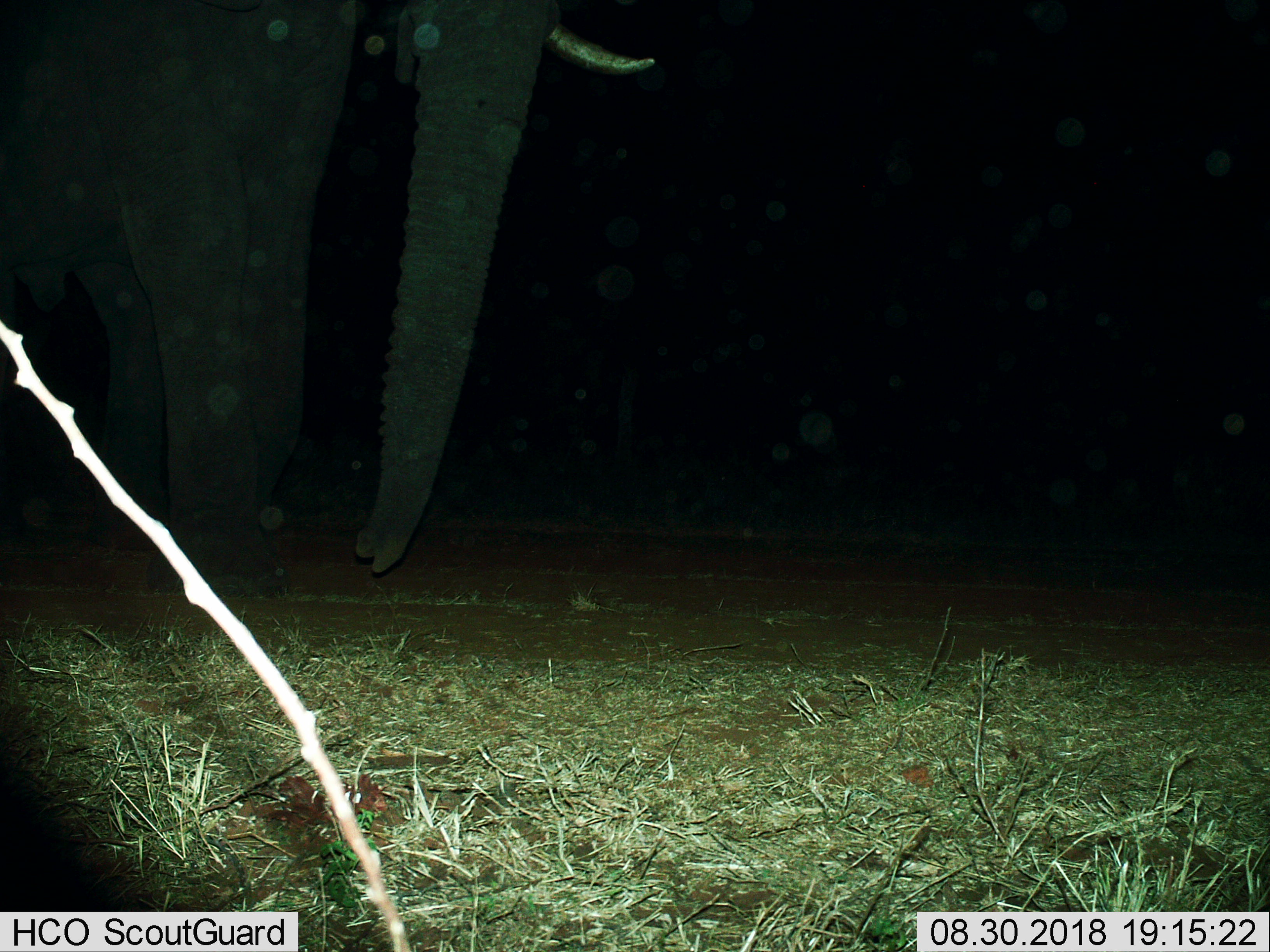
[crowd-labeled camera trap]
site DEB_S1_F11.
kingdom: Animalia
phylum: Chordata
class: Mammalia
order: Proboscidea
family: Elephantidae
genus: Loxodonta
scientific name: Loxodonta africana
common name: african bush elephant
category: elephant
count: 1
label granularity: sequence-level